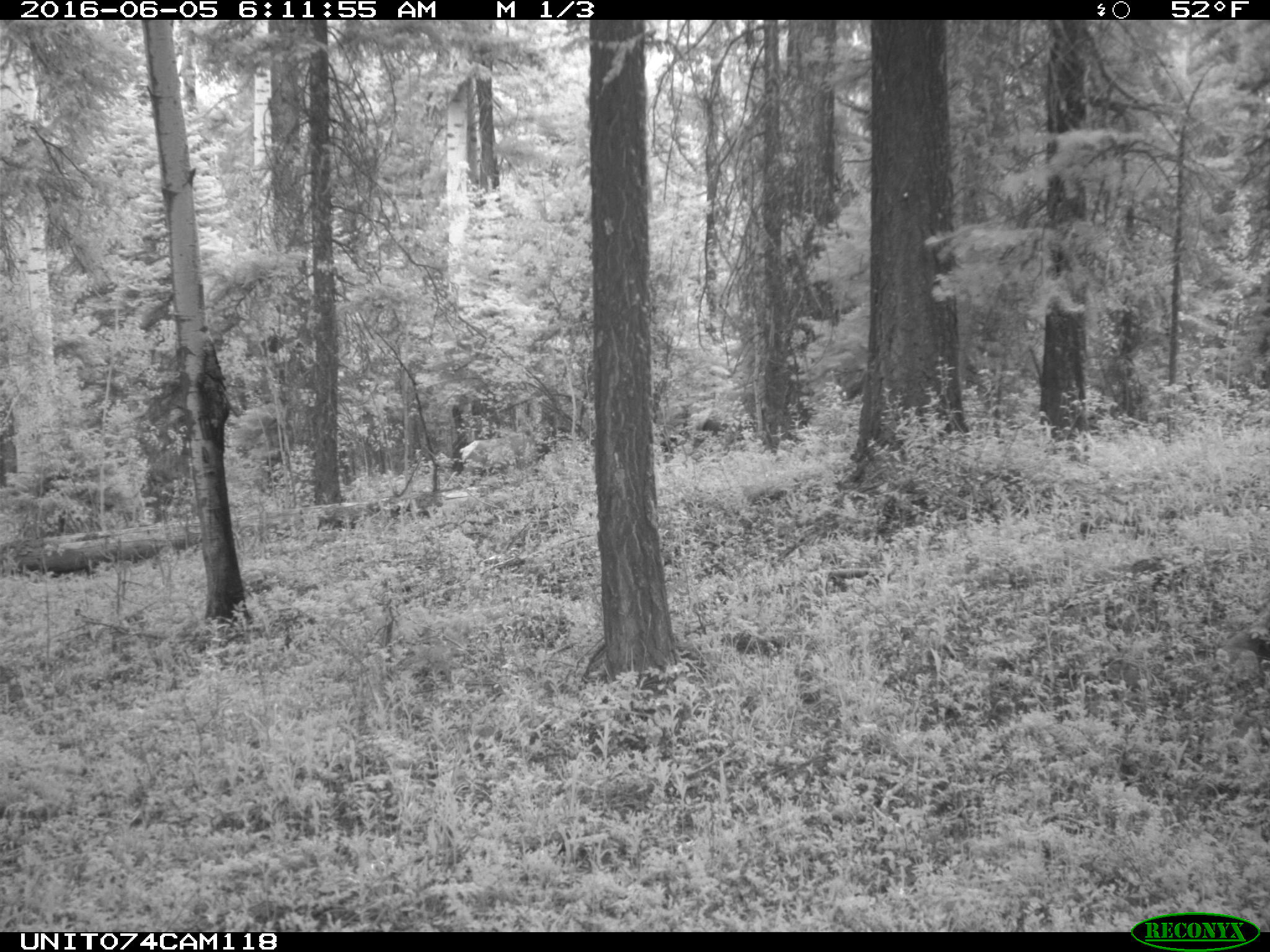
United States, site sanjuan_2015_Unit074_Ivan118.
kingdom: Animalia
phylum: Chordata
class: Mammalia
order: Artiodactyla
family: Cervidae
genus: Cervus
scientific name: Cervus elaphus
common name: red deer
Cervus elaphus (red deer).